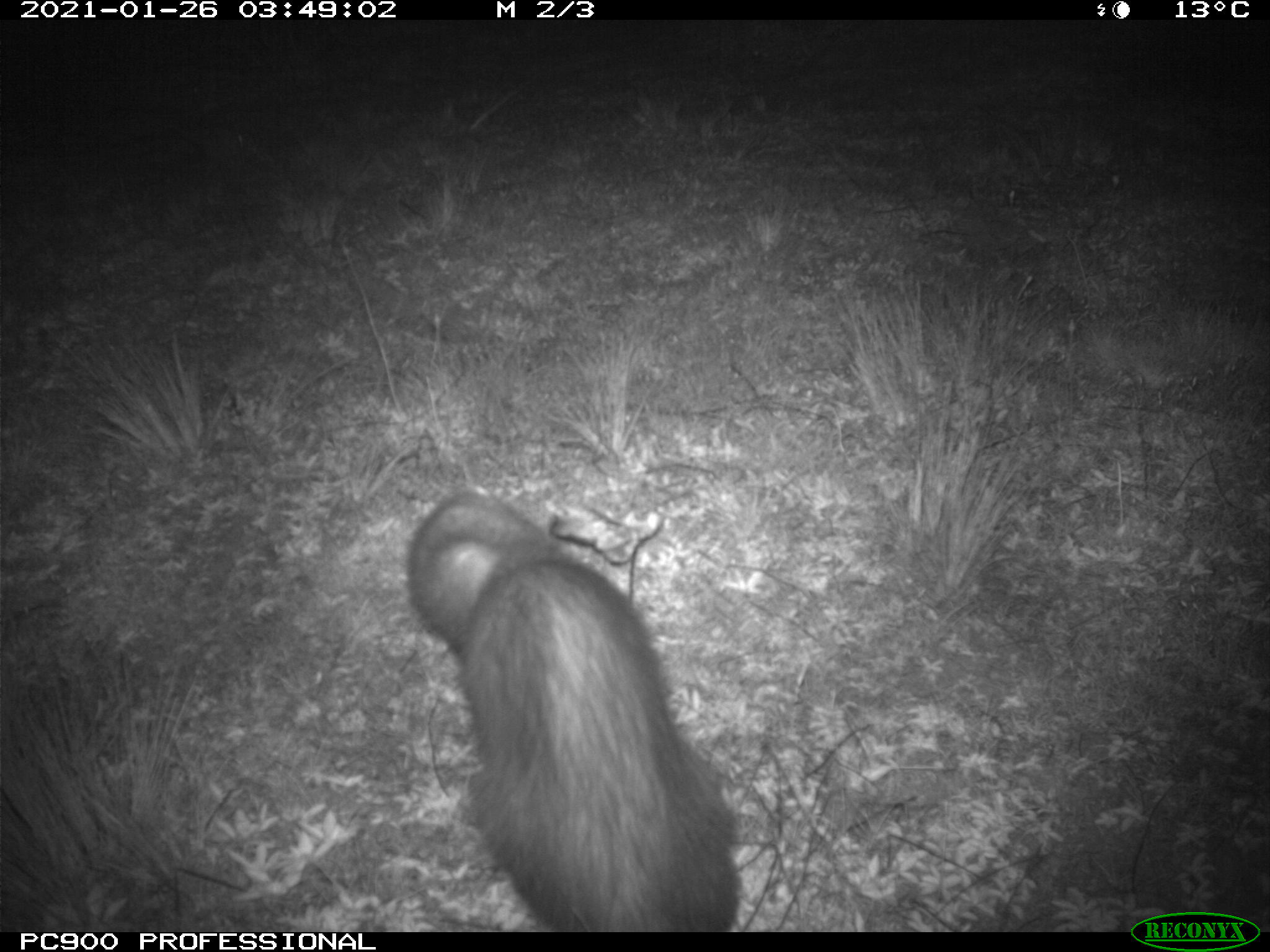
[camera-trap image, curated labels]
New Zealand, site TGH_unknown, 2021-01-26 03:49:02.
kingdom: Animalia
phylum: Chordata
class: Mammalia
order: Carnivora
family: Mustelidae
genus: Mustela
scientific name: Mustela furo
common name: ferret